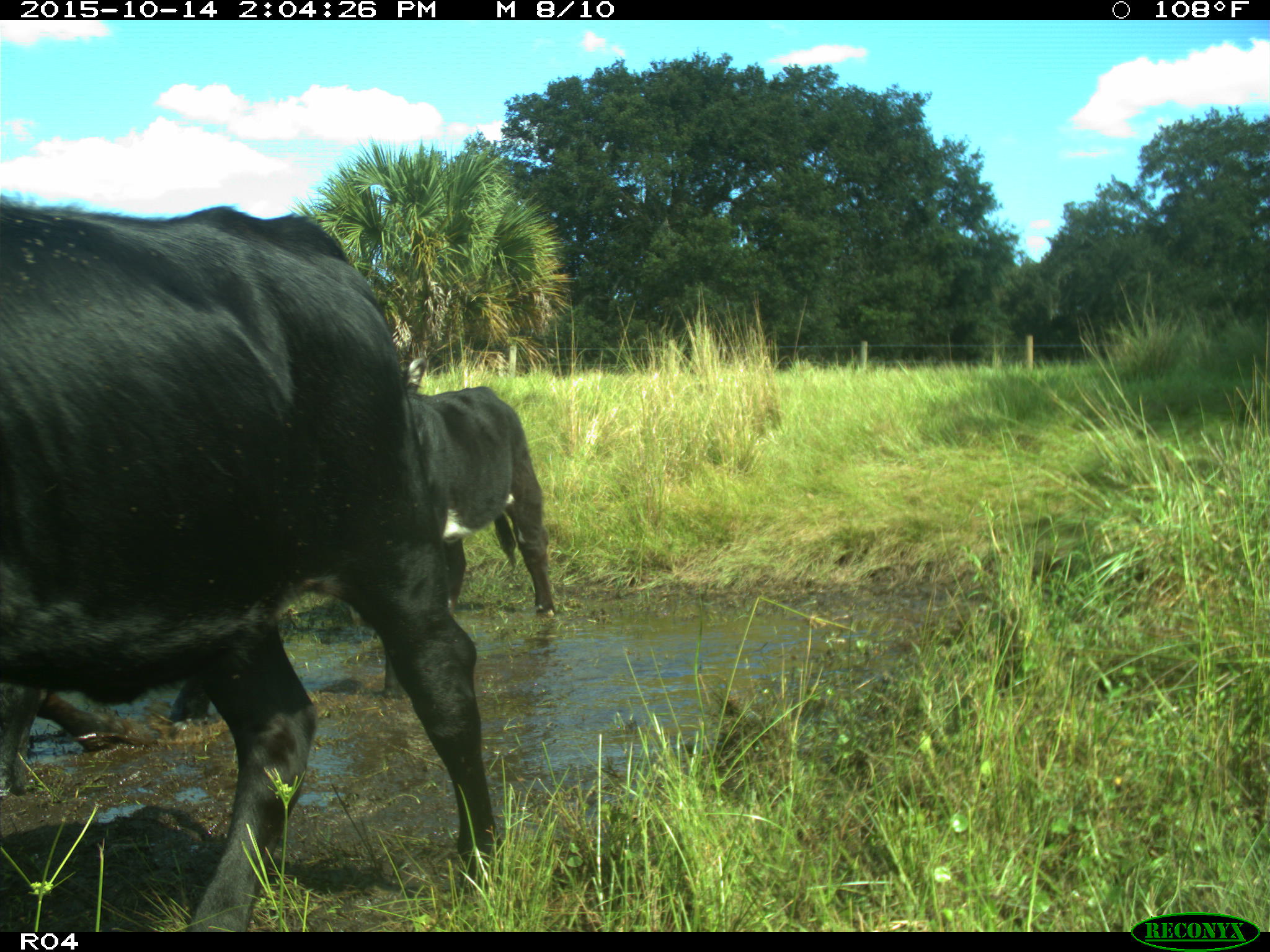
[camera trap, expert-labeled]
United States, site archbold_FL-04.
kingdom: Animalia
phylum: Chordata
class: Mammalia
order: Artiodactyla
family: Bovidae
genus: Bos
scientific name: Bos taurus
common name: domestic cow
Bos taurus (domestic cow).